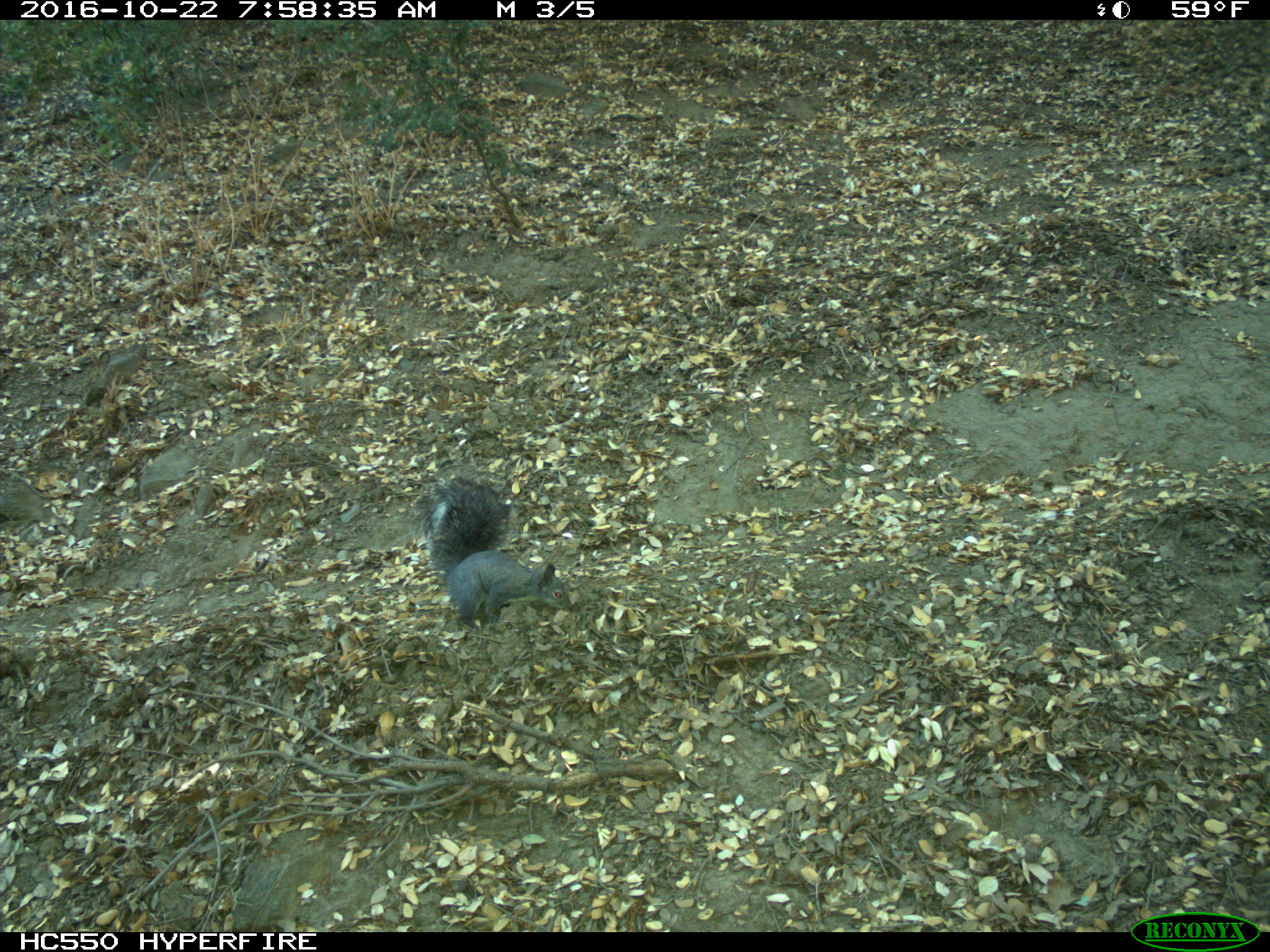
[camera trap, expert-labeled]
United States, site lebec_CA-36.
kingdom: Animalia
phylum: Chordata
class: Mammalia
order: Rodentia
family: Sciuridae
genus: Sciurus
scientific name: Sciurus carolinensis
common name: eastern gray squirrel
Sciurus carolinensis (eastern gray squirrel).